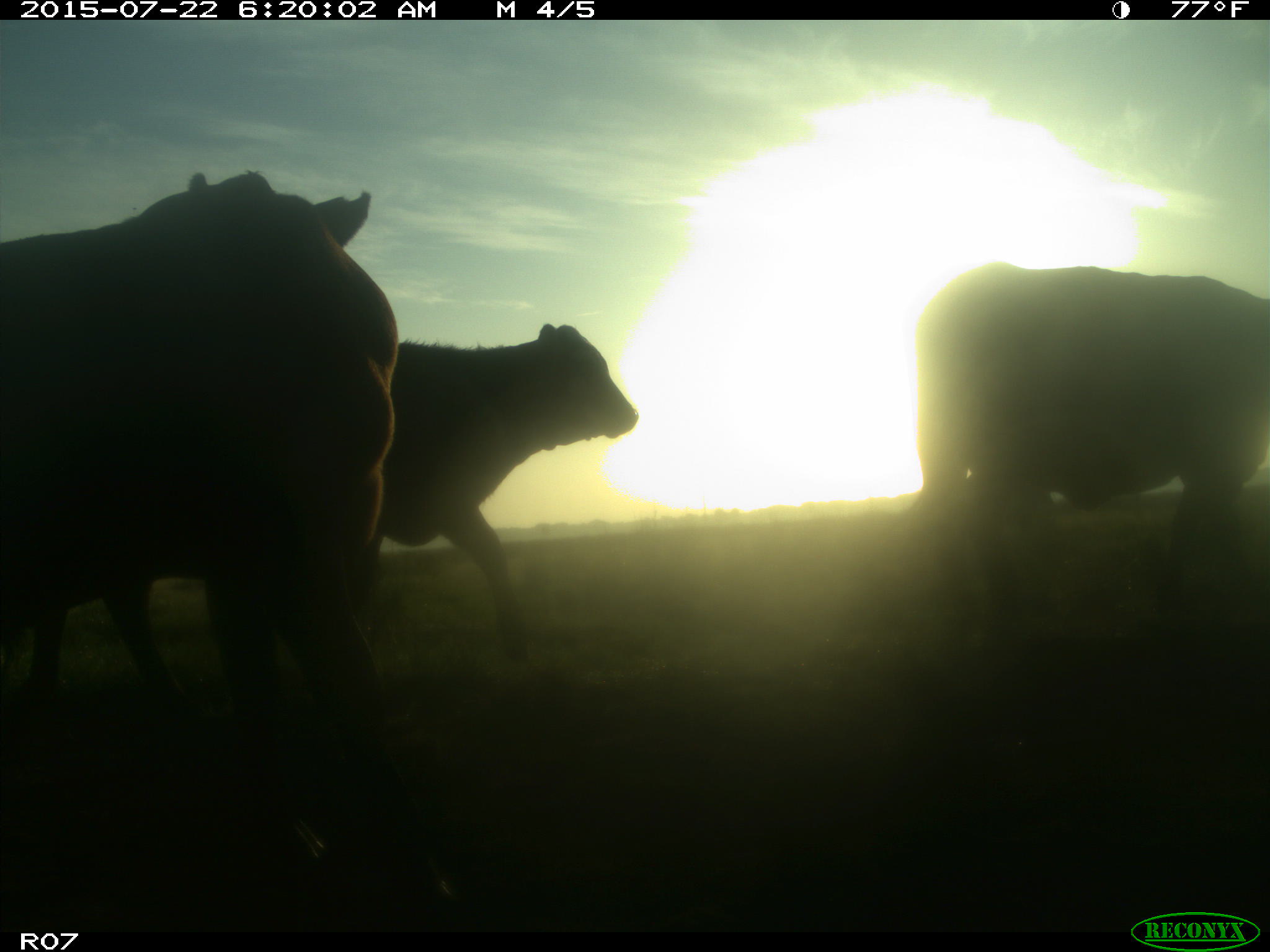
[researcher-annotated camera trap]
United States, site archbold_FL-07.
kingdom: Animalia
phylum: Chordata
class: Mammalia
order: Artiodactyla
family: Suidae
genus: Sus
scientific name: Sus scrofa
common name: wild boar